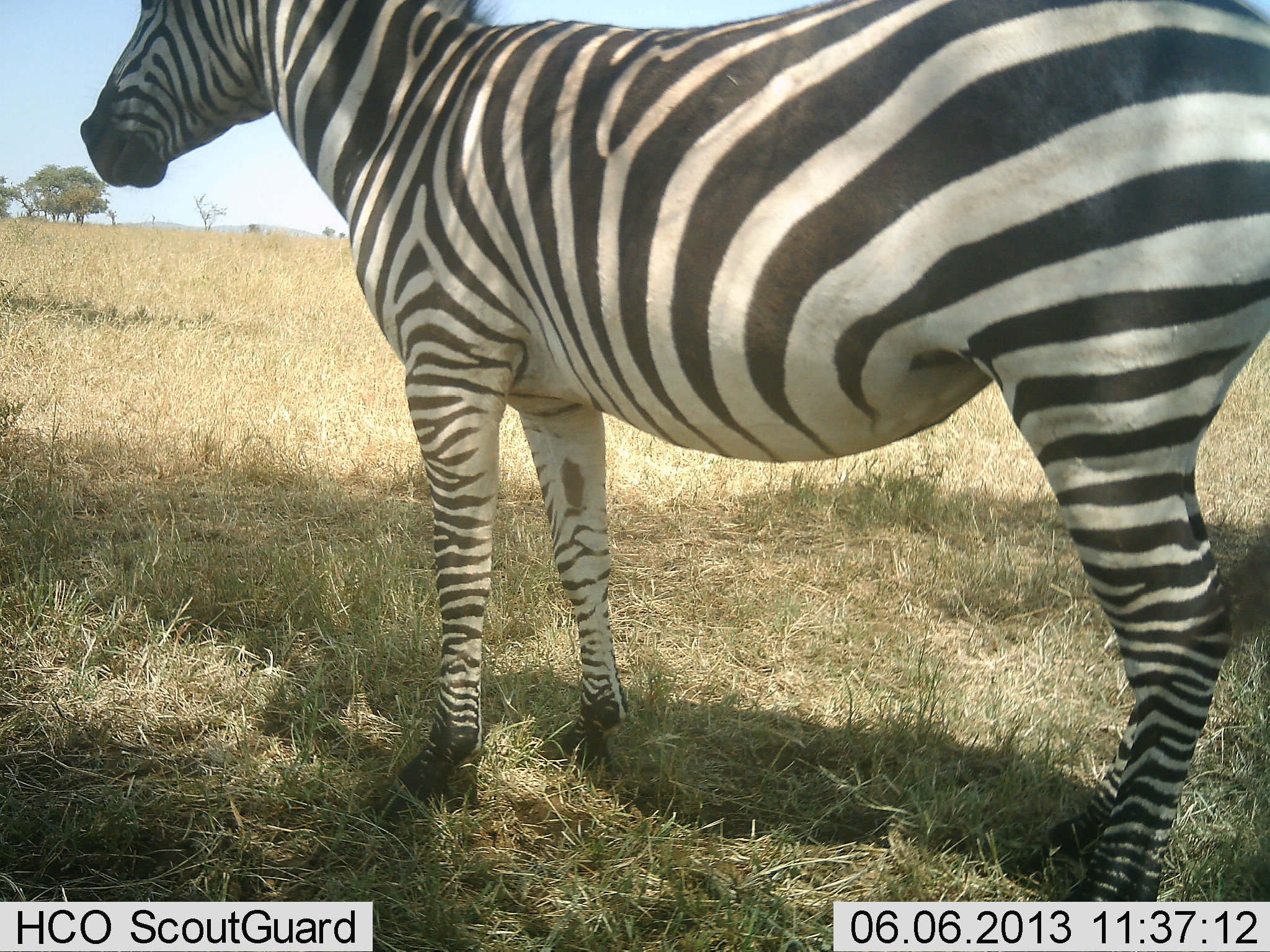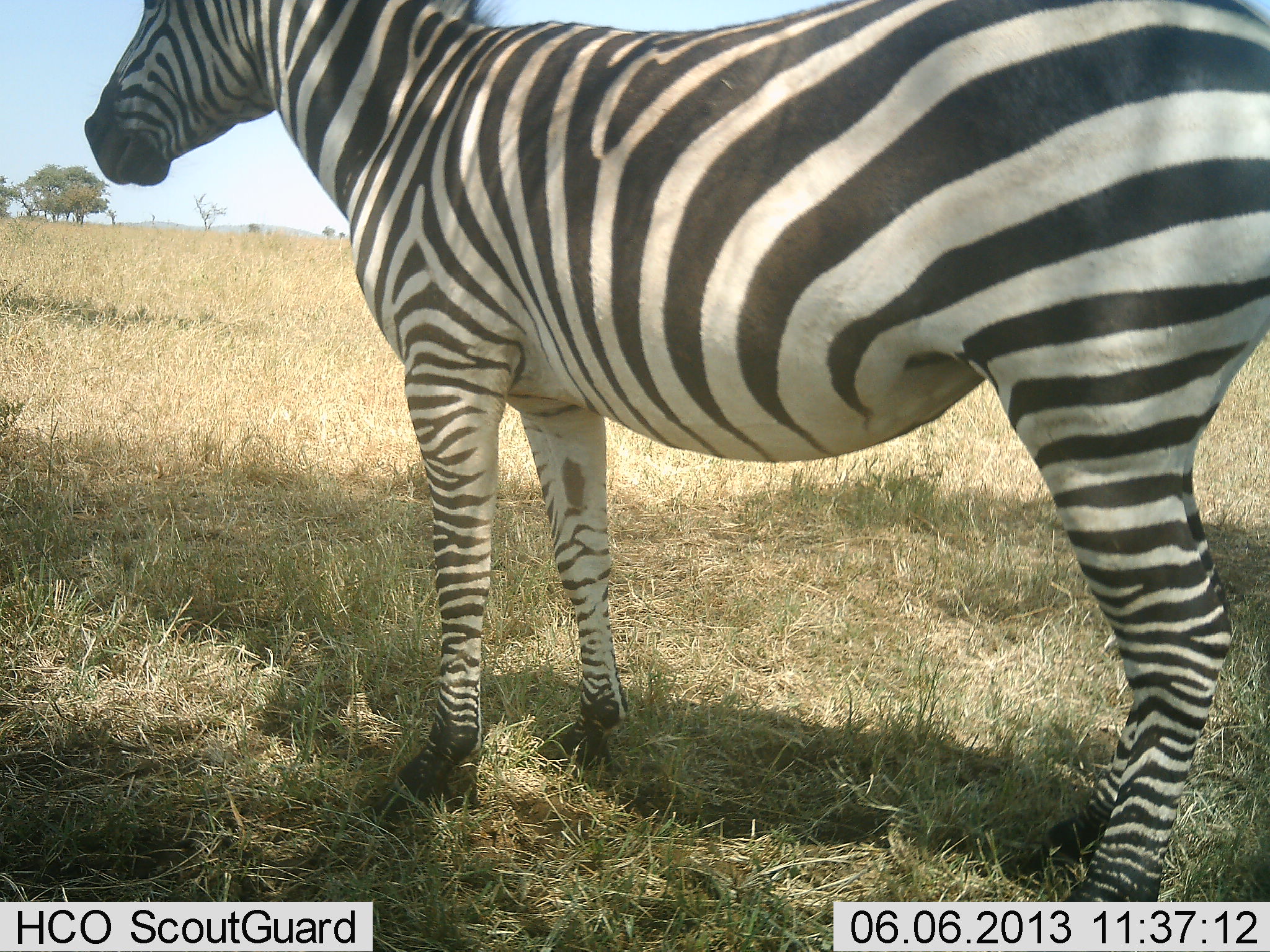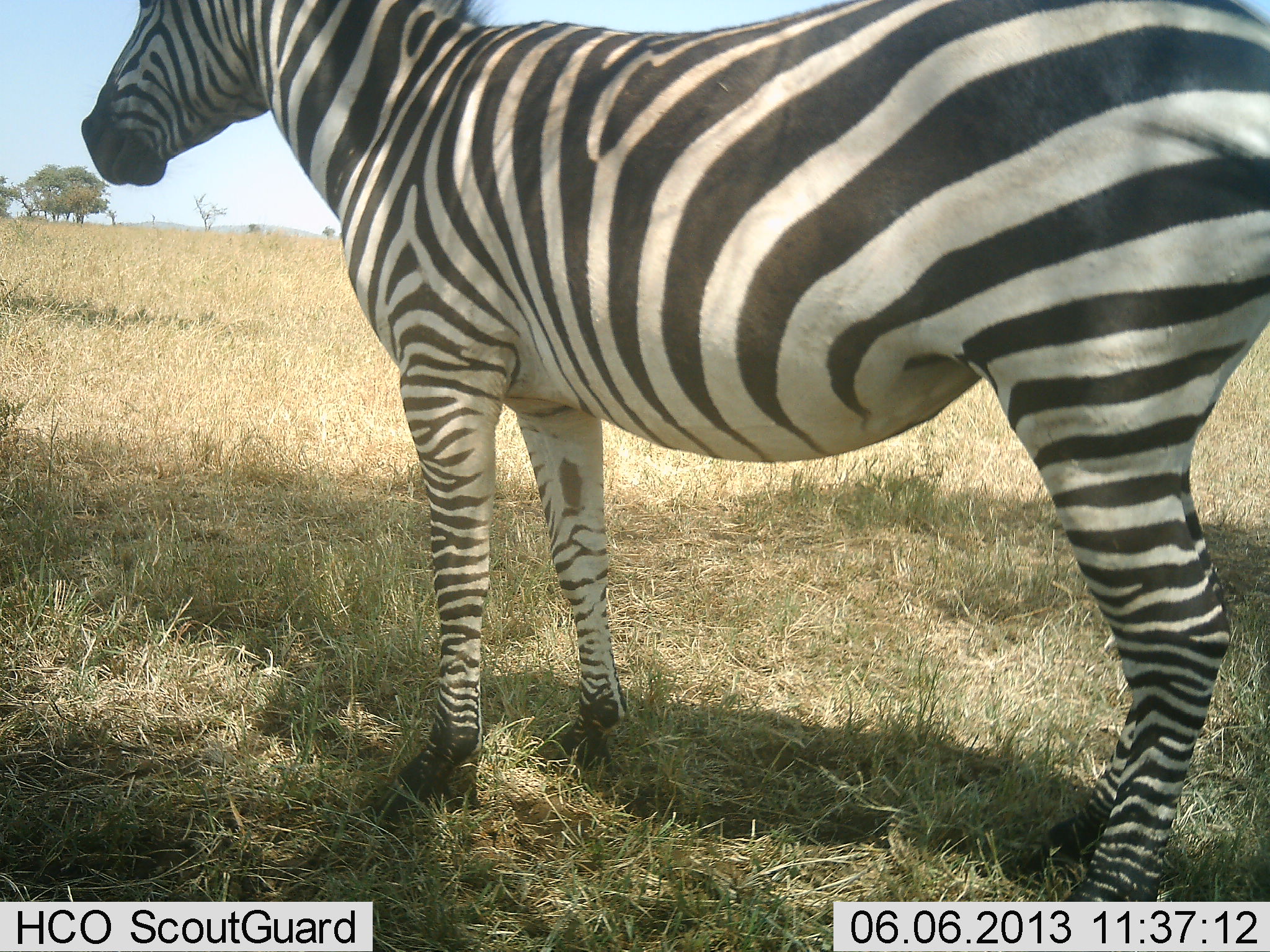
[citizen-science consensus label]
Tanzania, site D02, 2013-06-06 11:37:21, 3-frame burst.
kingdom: Animalia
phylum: Chordata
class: Mammalia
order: Perissodactyla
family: Equidae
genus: Equus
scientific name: Equus quagga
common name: plains zebra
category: zebra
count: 1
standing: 92%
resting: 3%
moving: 8%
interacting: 0%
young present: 0%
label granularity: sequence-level